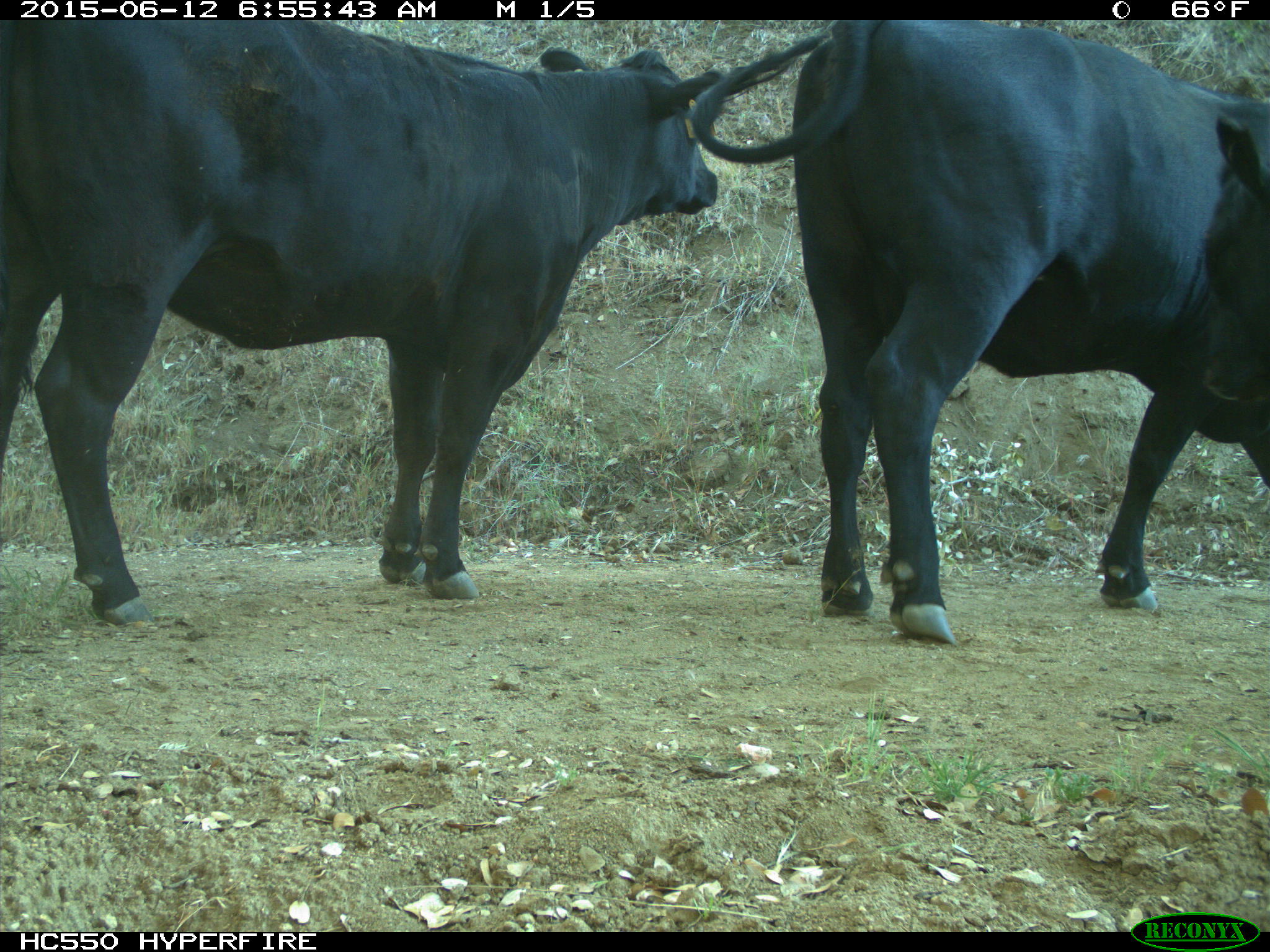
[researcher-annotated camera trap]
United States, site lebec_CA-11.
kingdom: Animalia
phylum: Chordata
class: Mammalia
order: Artiodactyla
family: Bovidae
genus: Bos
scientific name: Bos taurus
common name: domestic cow